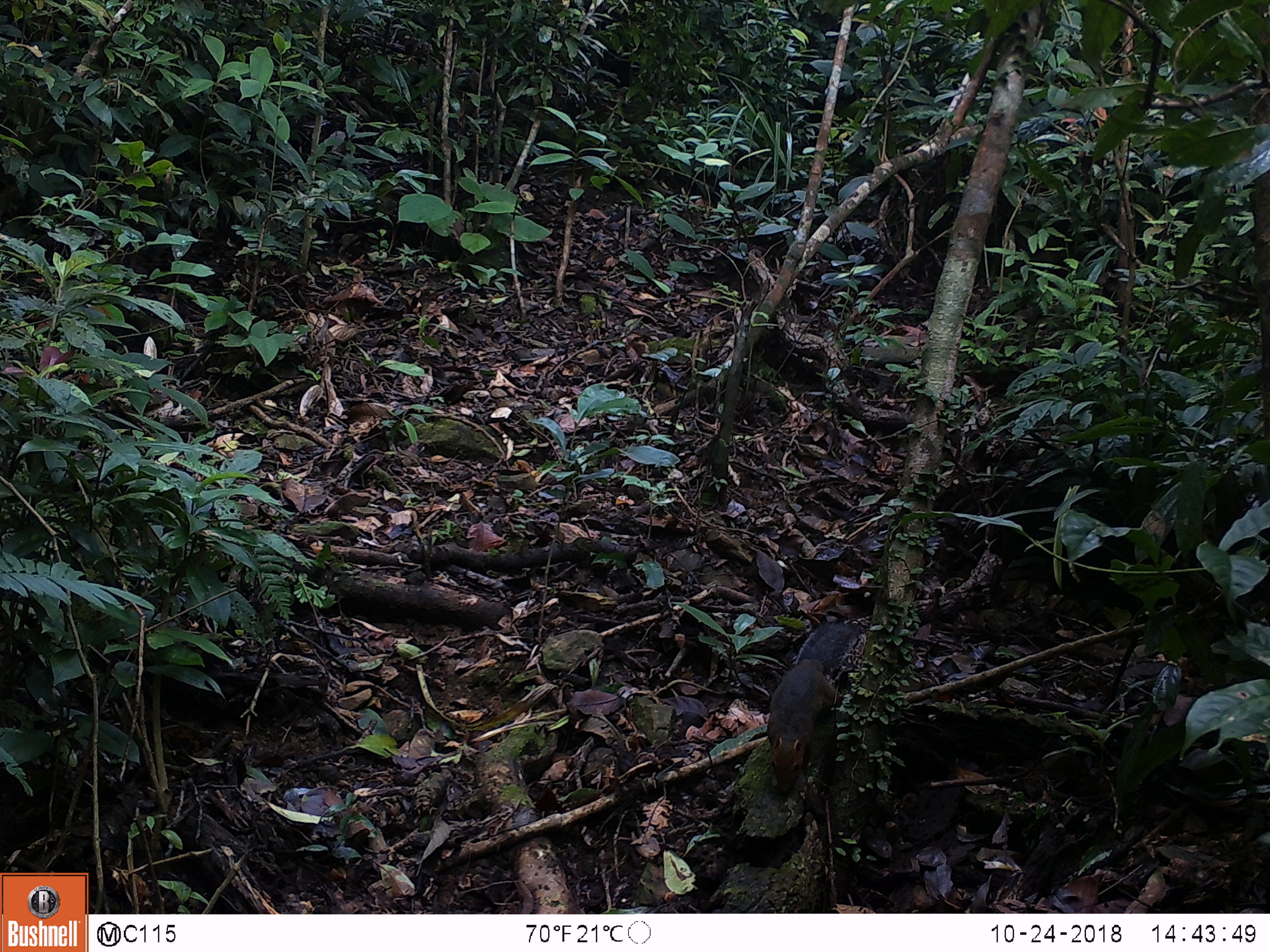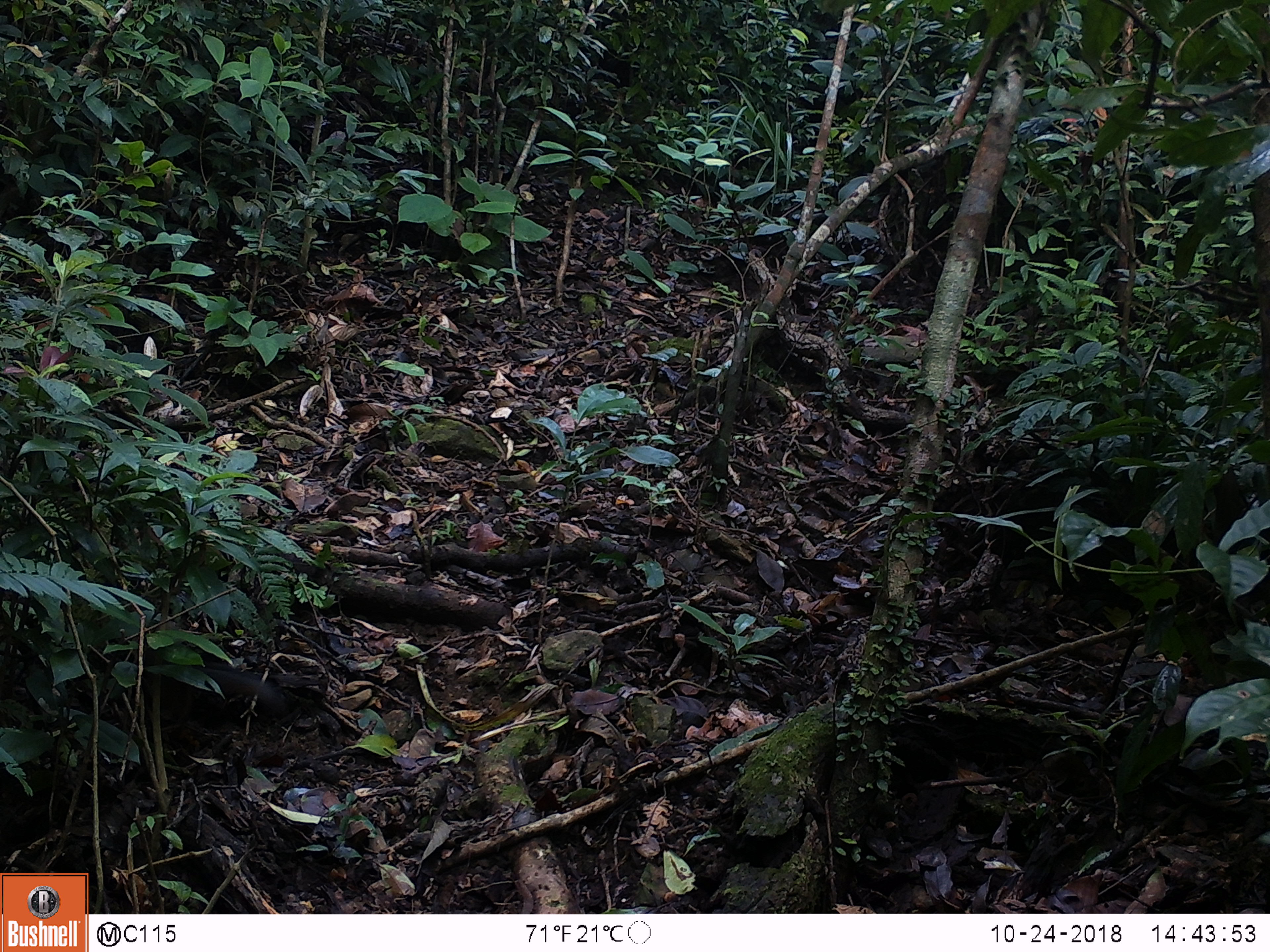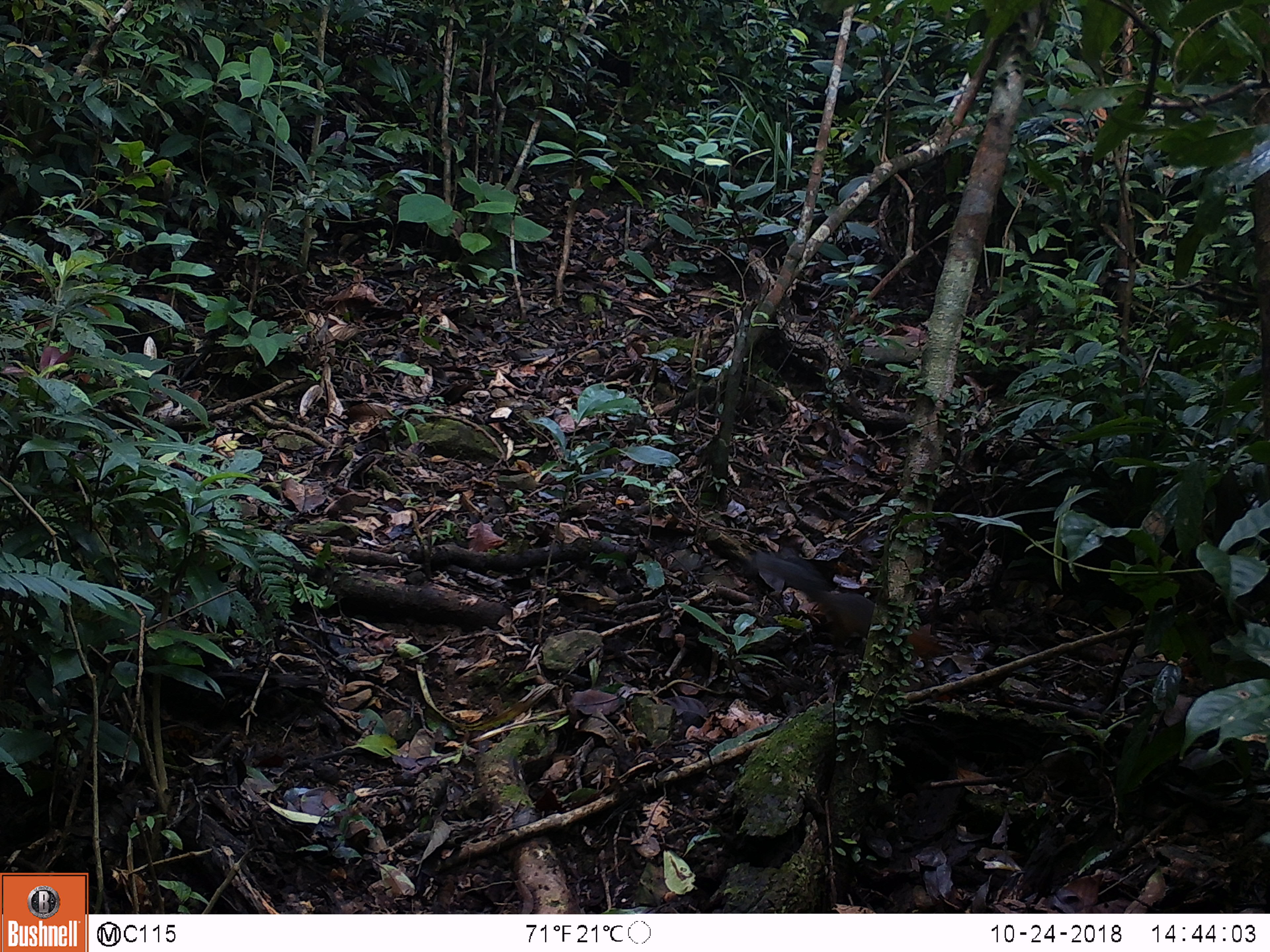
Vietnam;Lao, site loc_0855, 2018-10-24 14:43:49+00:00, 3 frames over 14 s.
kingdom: Animalia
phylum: Chordata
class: Mammalia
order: Rodentia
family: Sciuridae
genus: Dremomys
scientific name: Dremomys rufigenis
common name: red-cheeked squirrel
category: red cheeked squirrel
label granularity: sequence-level